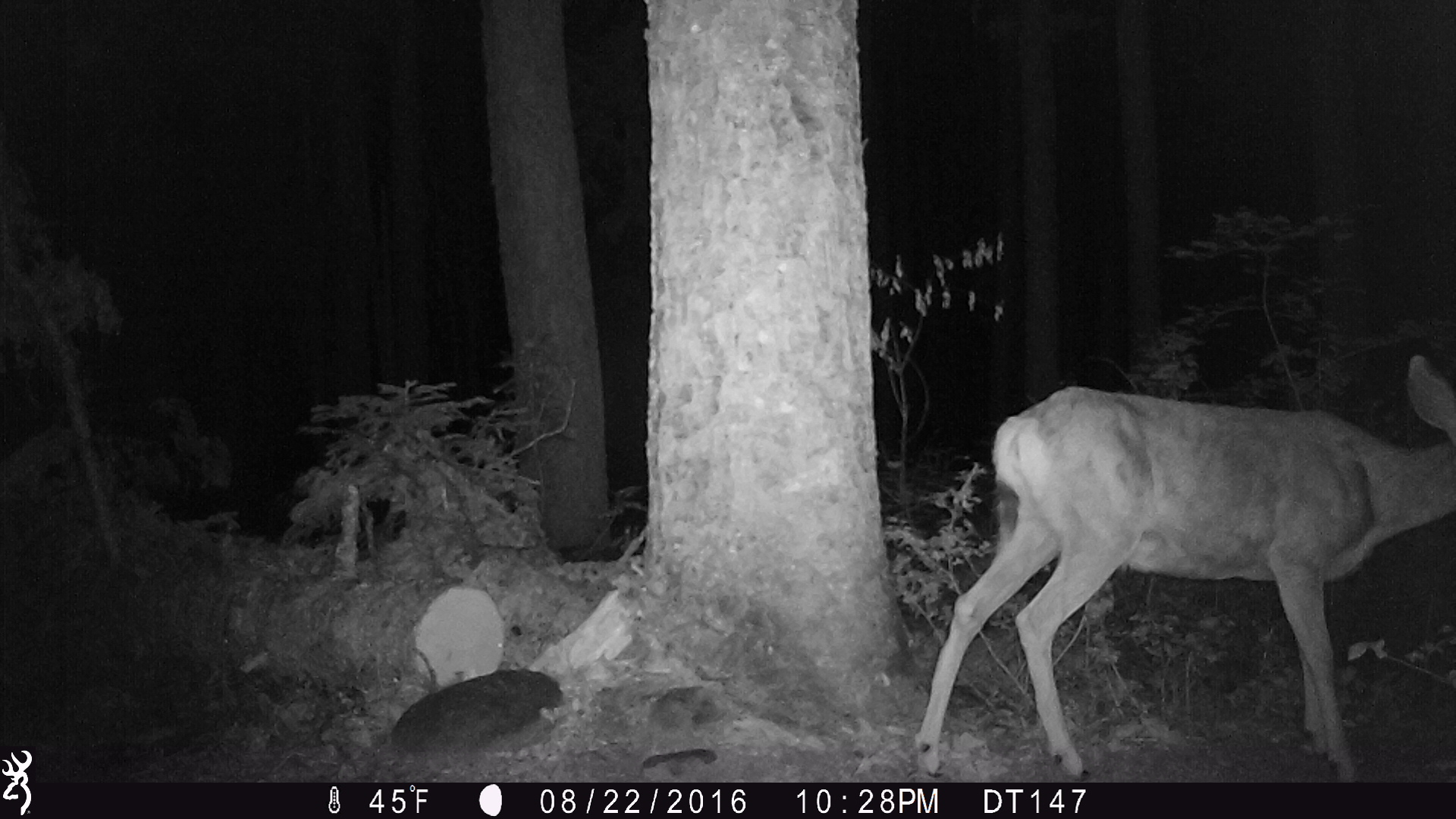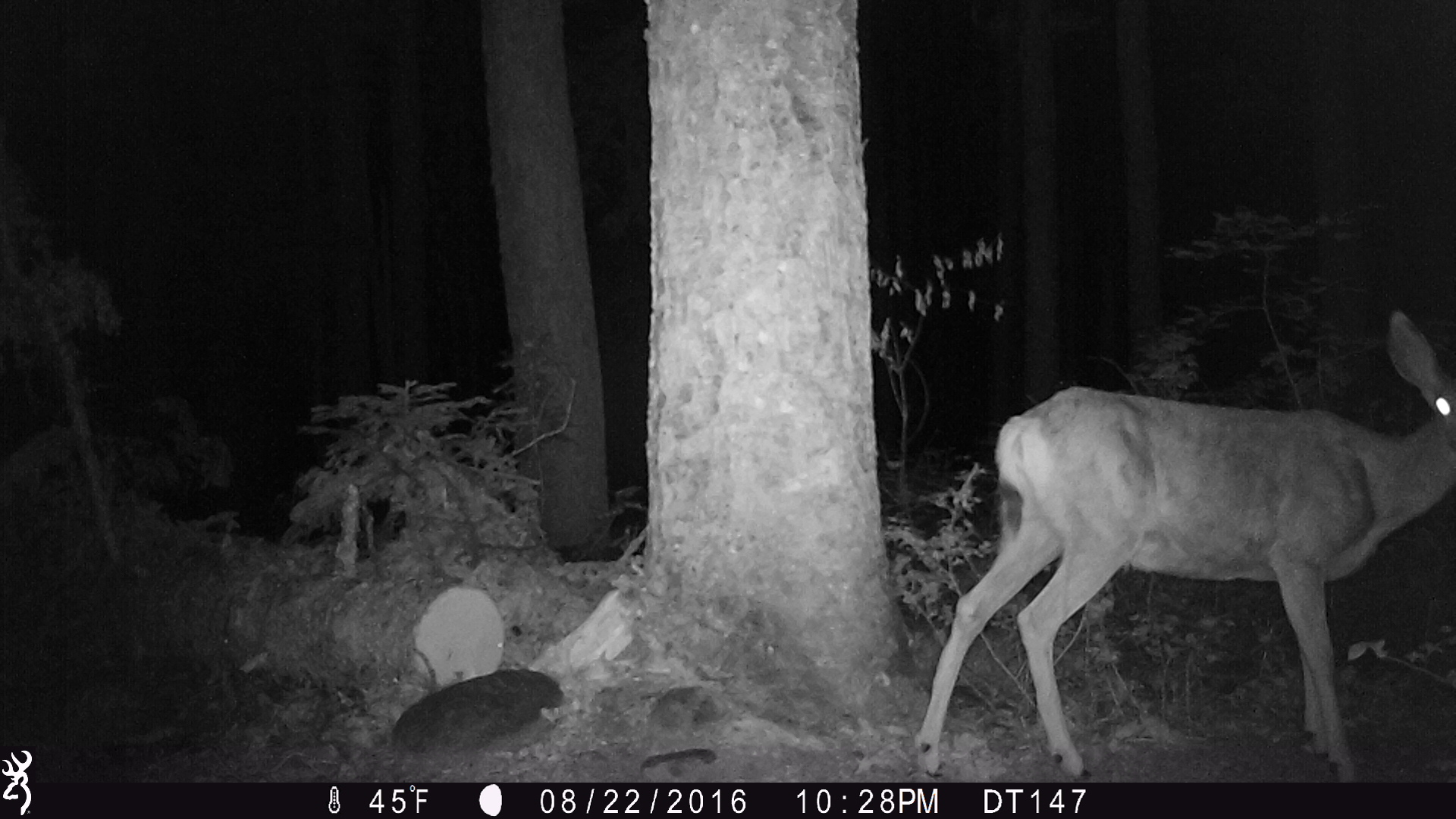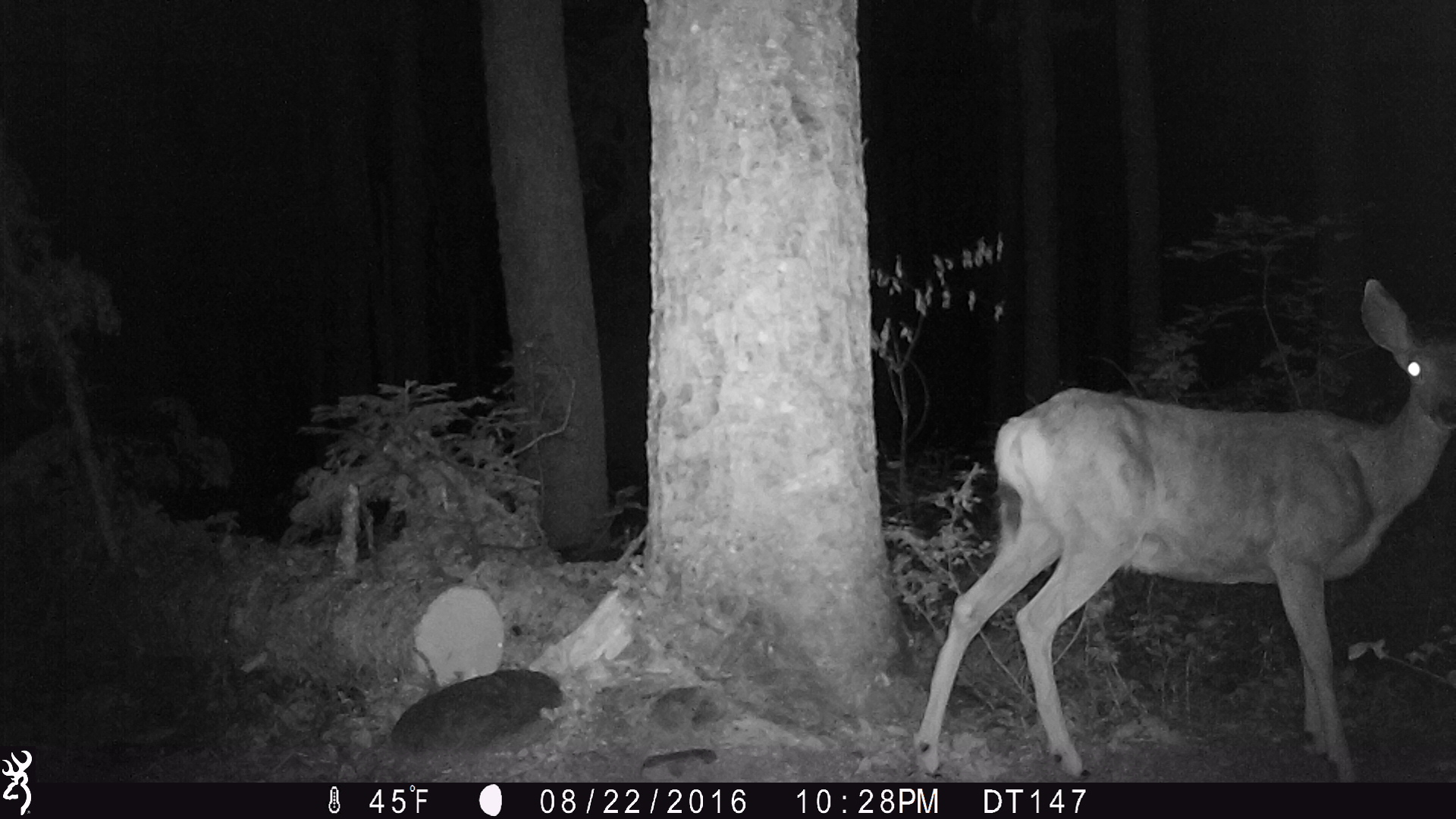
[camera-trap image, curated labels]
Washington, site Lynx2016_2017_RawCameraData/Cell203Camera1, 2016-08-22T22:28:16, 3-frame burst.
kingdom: Animalia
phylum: Chordata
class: Mammalia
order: Artiodactyla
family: Cervidae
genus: Odocoileus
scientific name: Odocoileus hemionus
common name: mule deer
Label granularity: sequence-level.